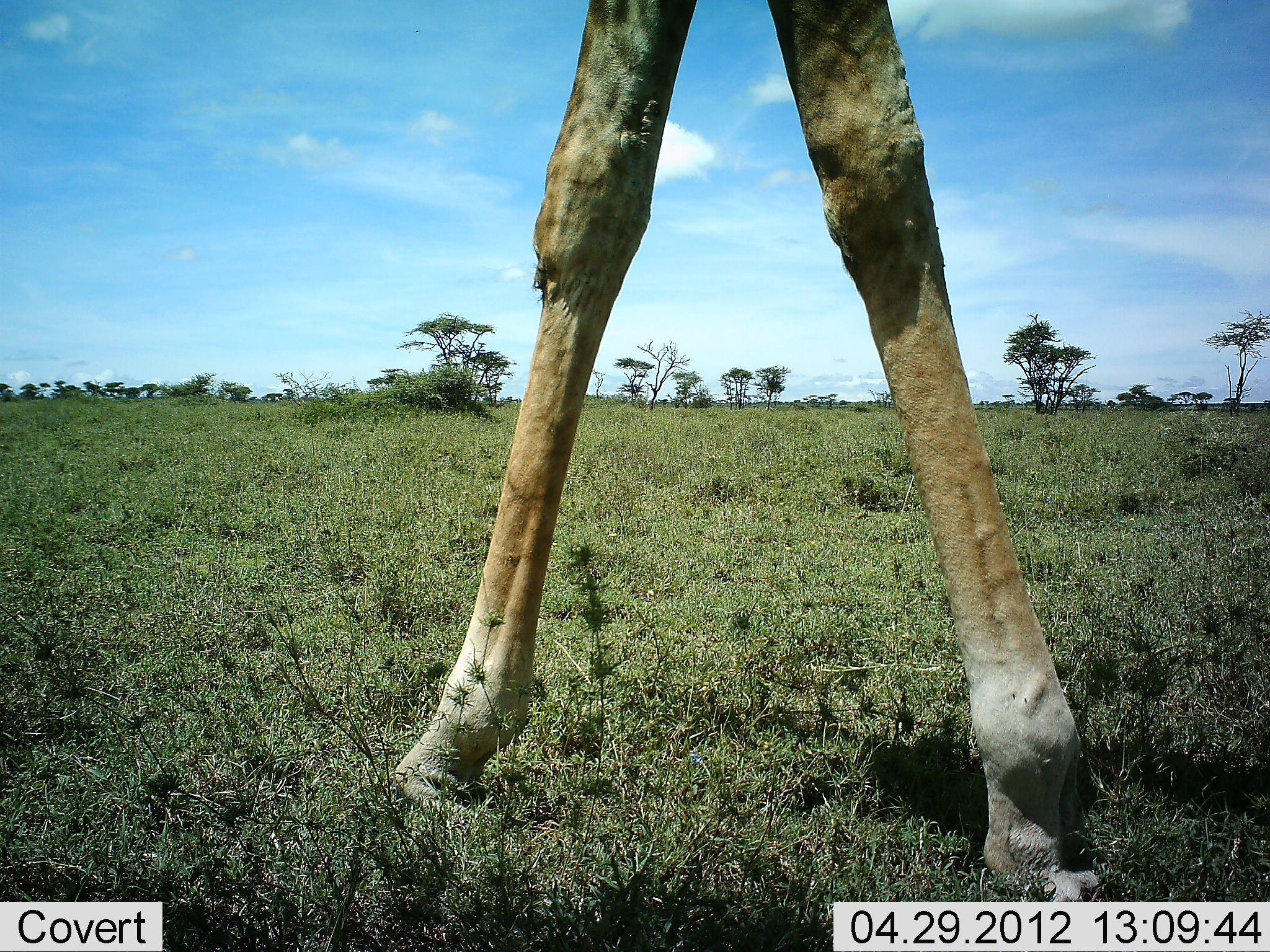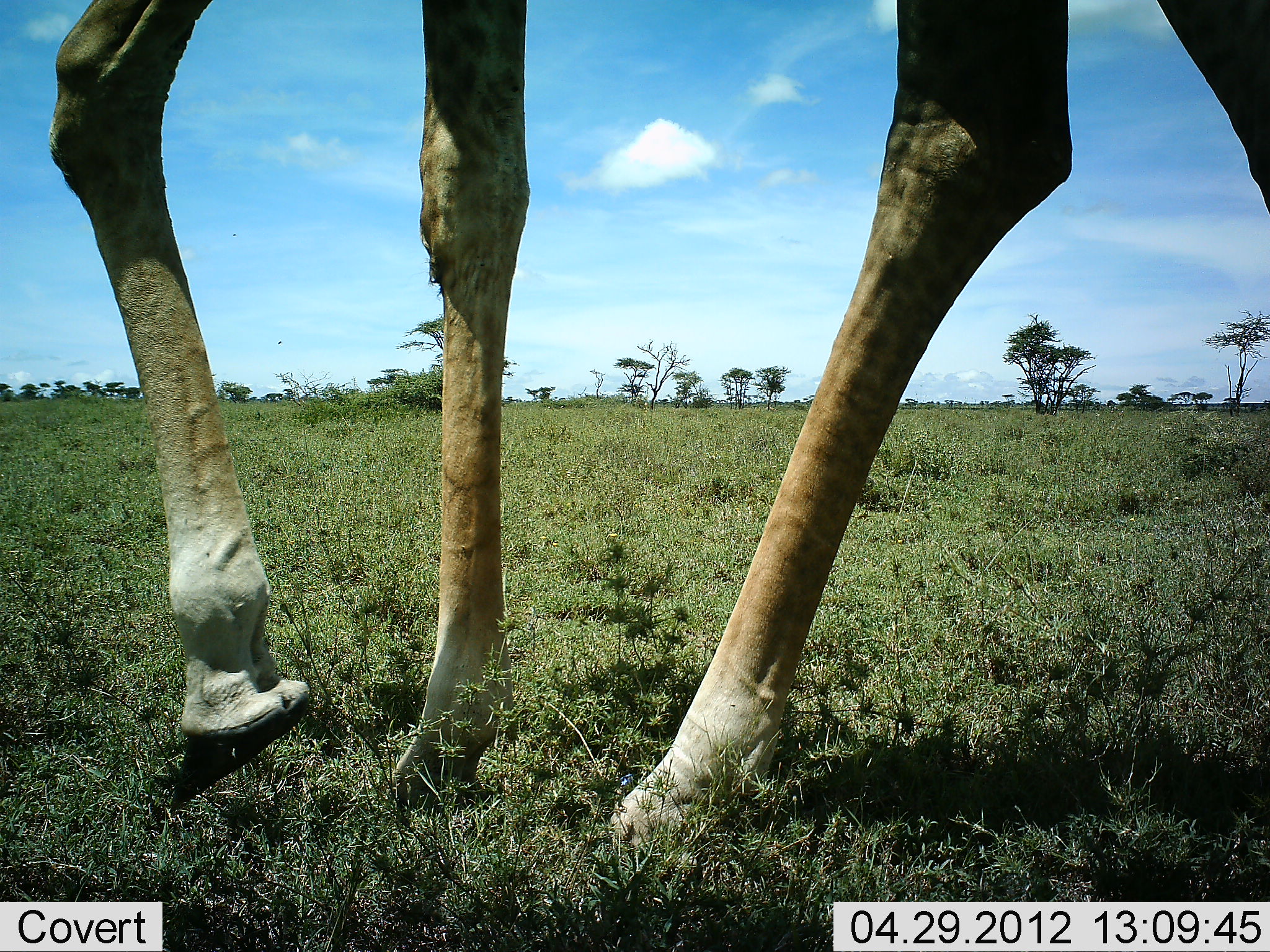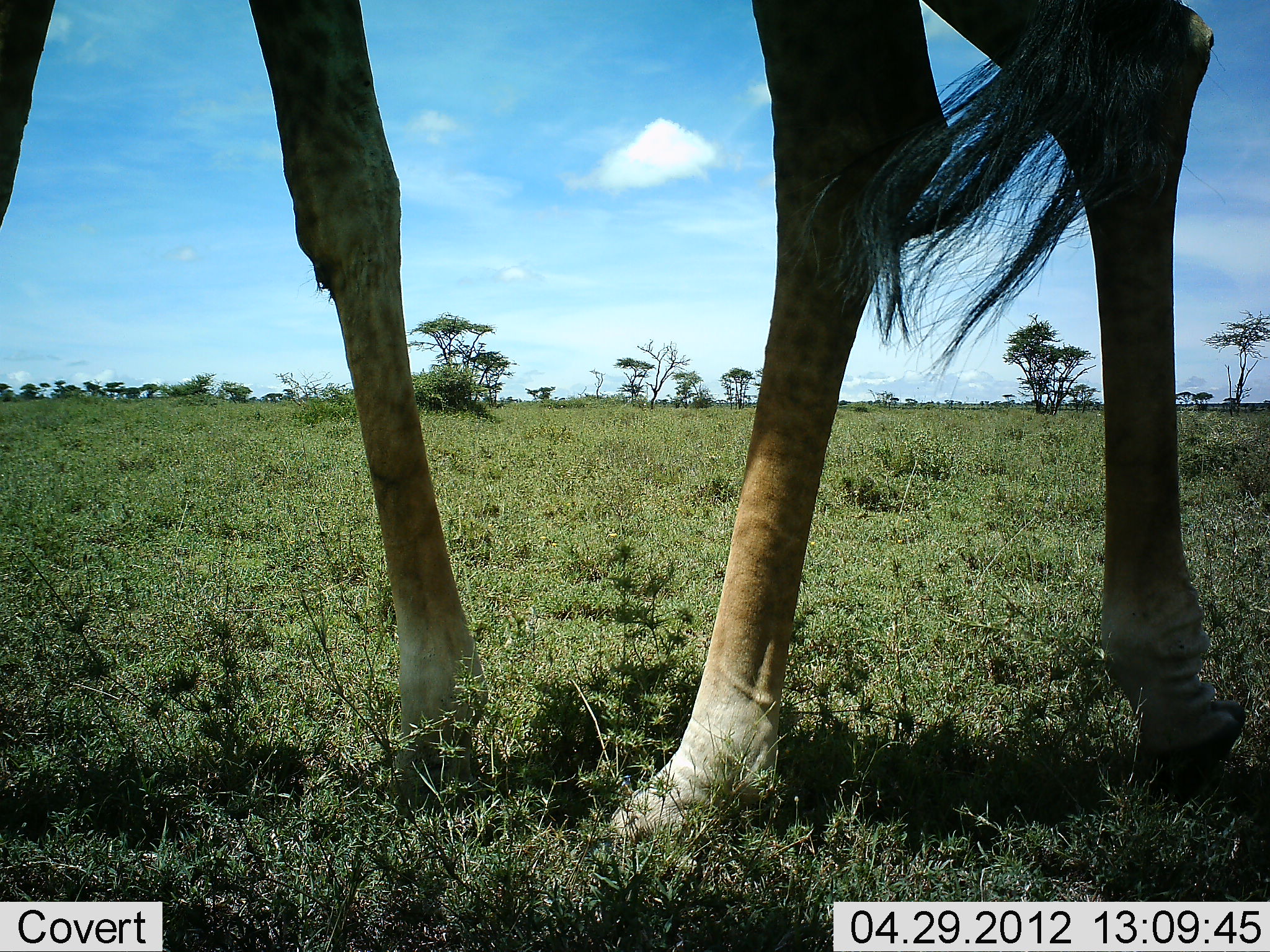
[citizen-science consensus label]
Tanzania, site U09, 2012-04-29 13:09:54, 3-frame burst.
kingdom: Animalia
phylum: Chordata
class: Mammalia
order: Artiodactyla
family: Giraffidae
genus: Giraffa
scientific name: Giraffa camelopardalis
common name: giraffe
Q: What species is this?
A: Giraffe (Giraffa camelopardalis).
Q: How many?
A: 1.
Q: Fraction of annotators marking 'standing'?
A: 4%.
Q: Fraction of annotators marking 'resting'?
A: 0%.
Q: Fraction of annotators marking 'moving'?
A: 100%.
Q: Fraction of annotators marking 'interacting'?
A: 0%.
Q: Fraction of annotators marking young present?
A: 0%.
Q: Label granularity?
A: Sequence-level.